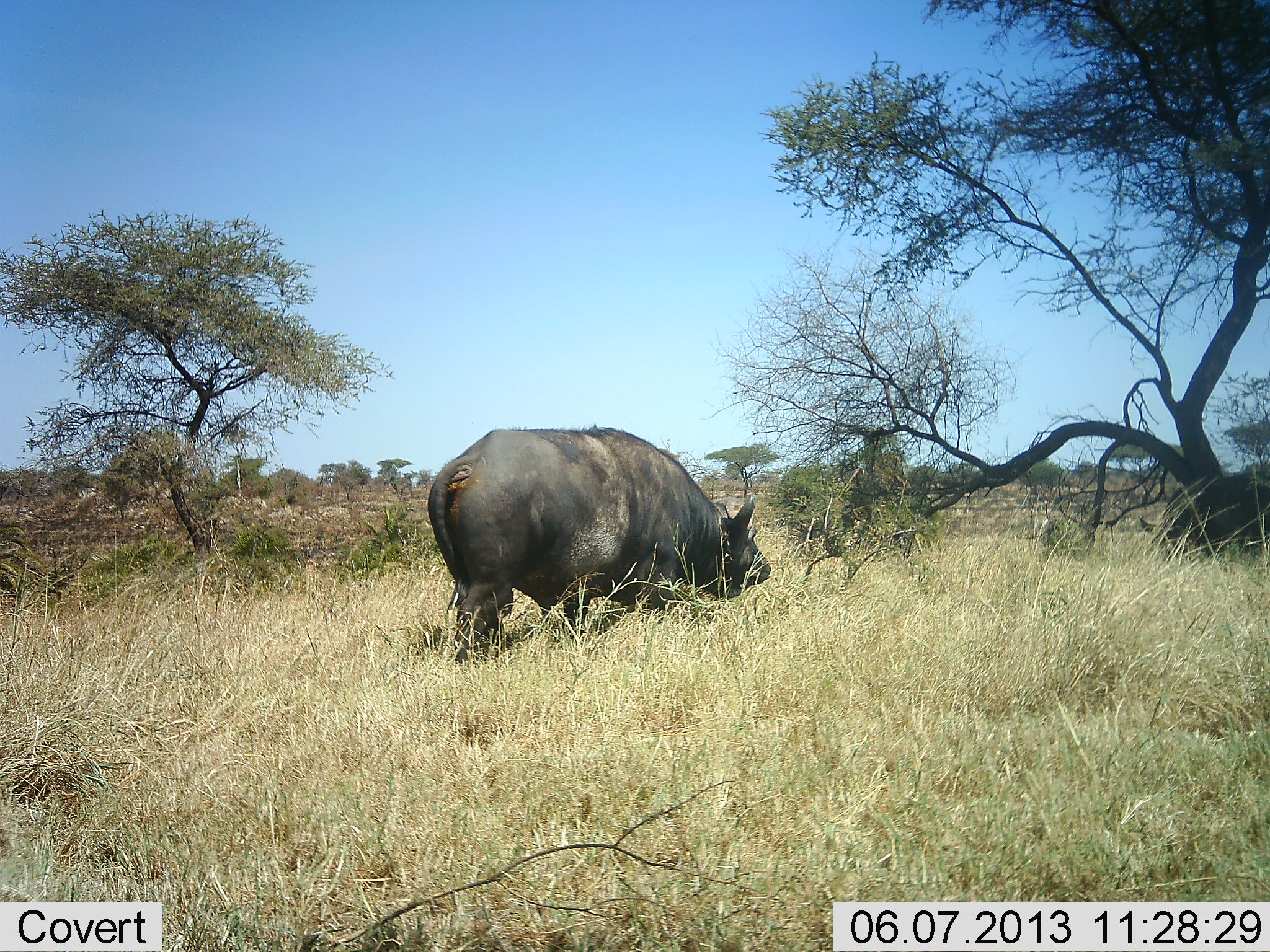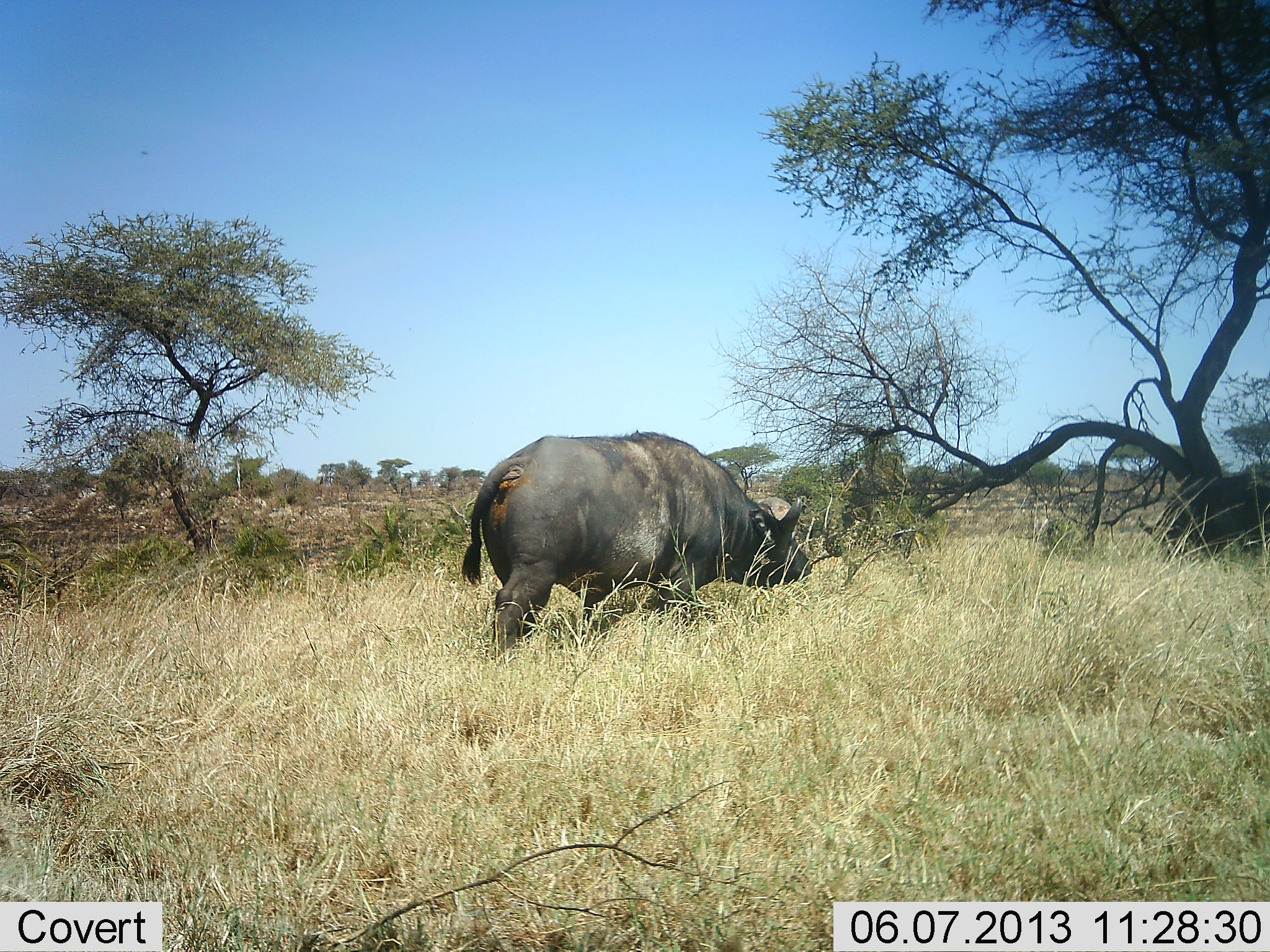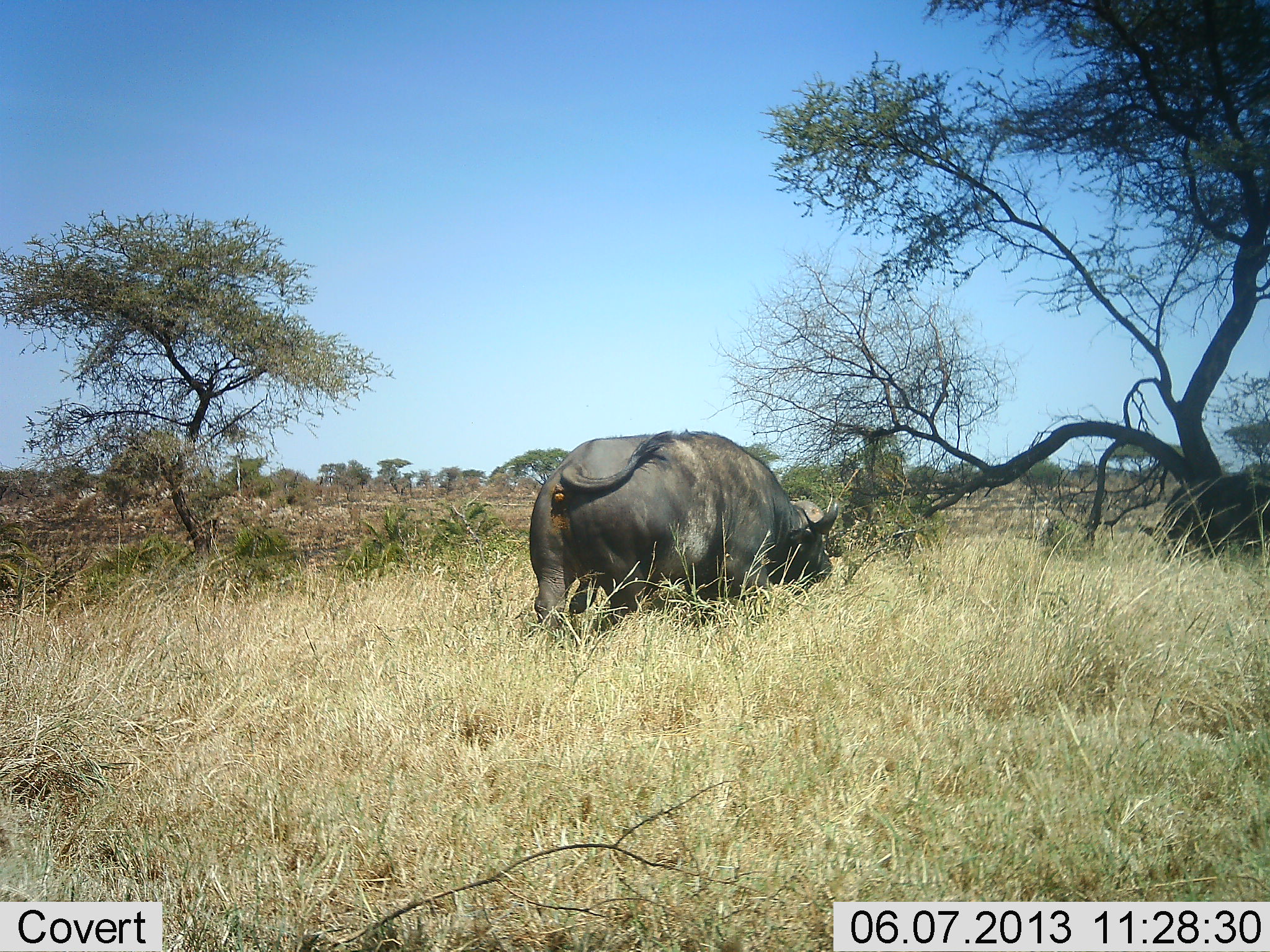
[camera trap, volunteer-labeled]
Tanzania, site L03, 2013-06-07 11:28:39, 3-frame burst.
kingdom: Animalia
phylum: Chordata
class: Mammalia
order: Artiodactyla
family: Bovidae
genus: Syncerus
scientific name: Syncerus caffer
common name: cape buffalo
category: buffalo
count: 2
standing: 20%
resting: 0%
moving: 80%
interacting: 0%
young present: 0%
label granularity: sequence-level